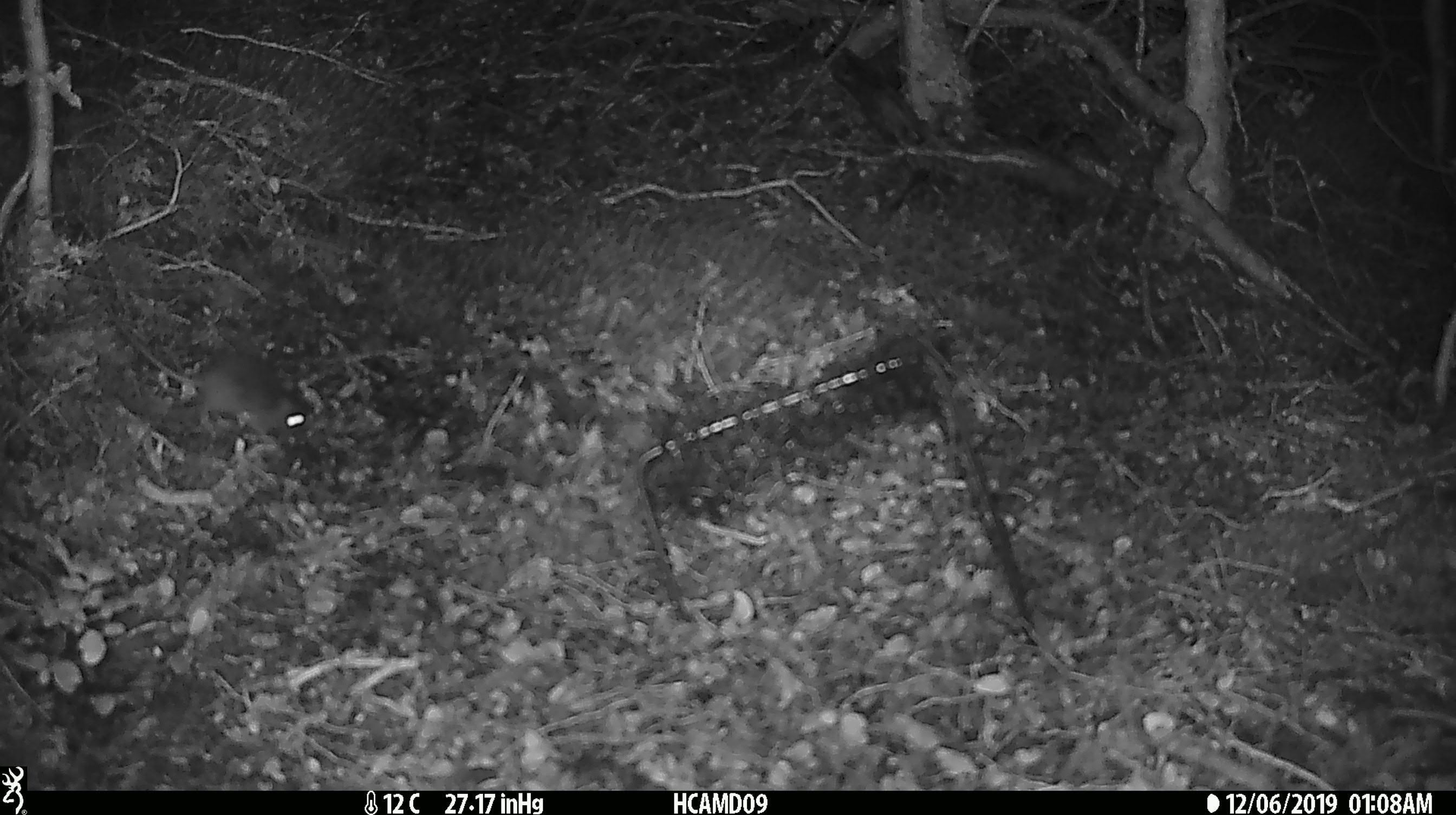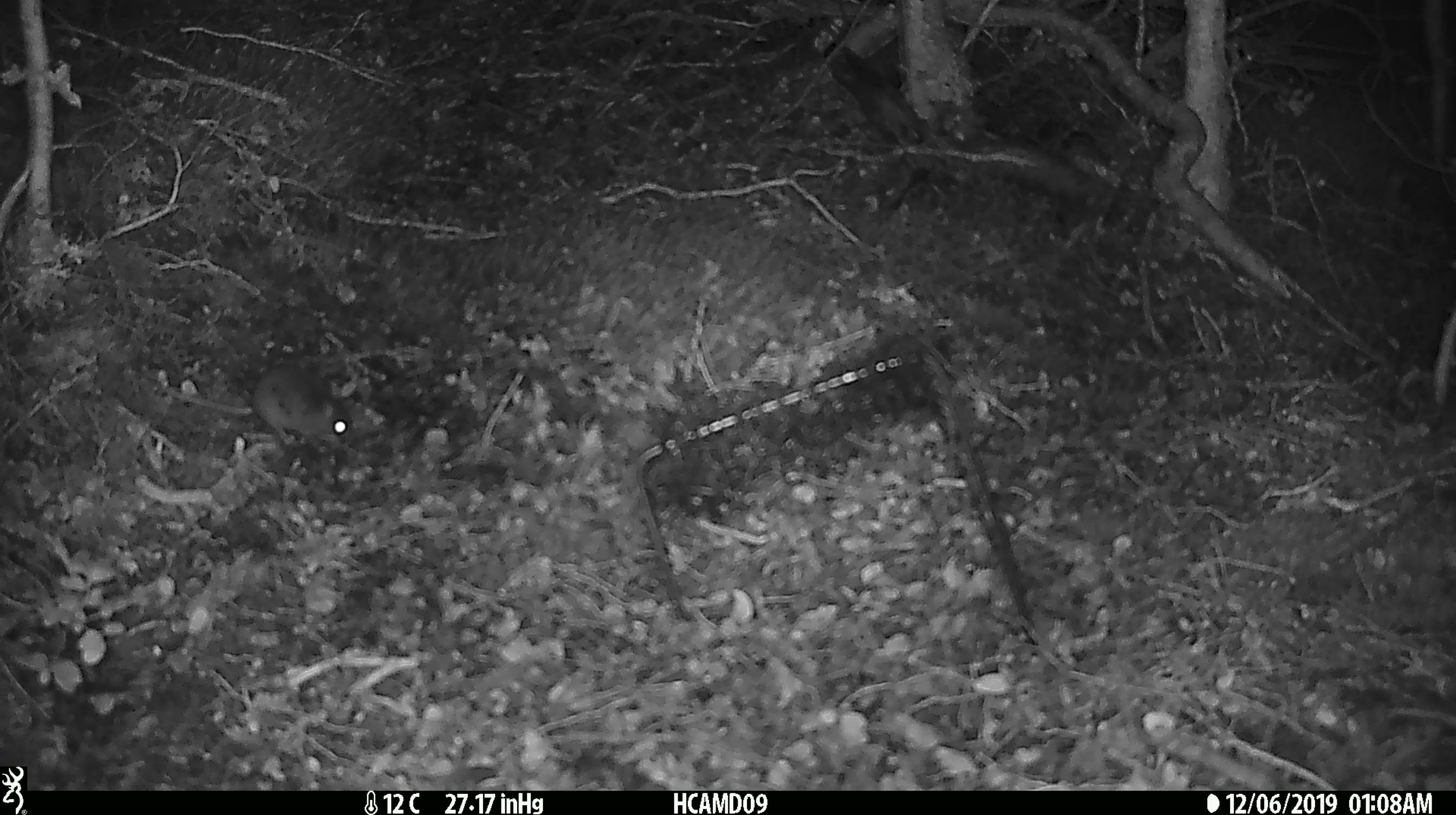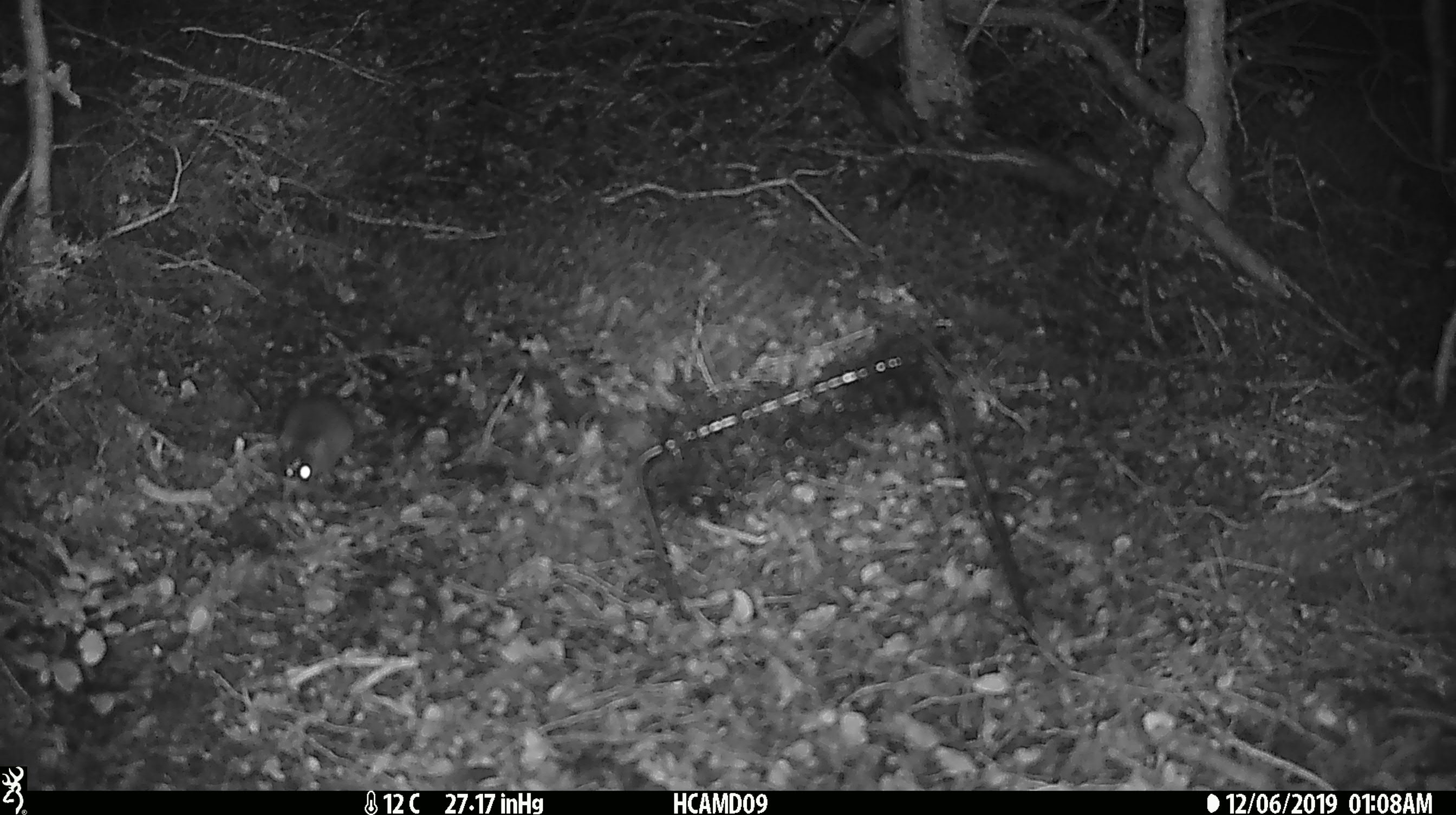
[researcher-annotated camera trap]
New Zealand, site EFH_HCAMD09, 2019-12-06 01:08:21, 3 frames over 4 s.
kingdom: Animalia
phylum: Chordata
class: Mammalia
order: Rodentia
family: Muridae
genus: Mus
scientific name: Mus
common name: mouse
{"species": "mouse (Mus)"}